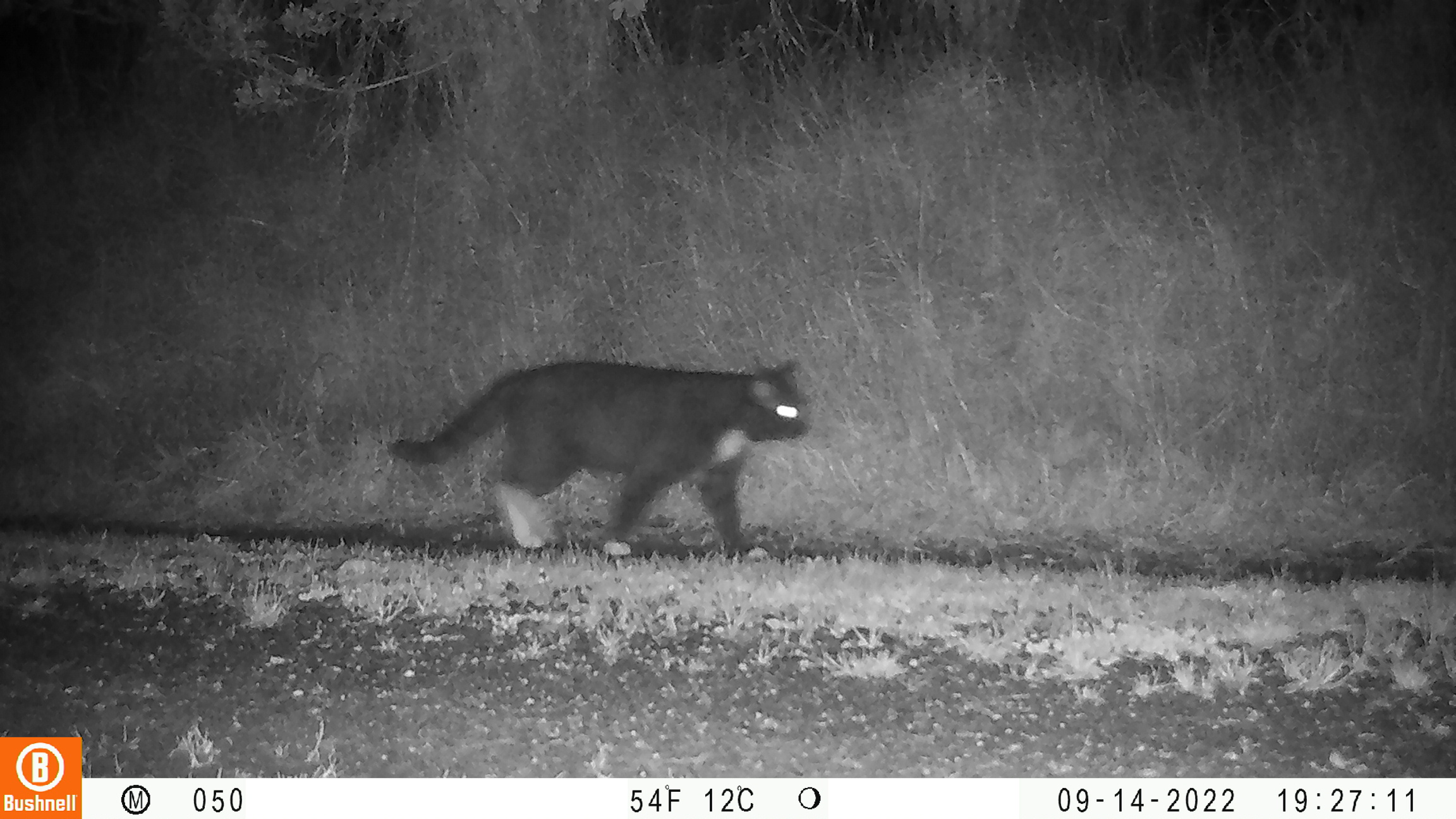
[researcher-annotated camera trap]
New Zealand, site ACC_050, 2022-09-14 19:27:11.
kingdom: Animalia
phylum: Chordata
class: Mammalia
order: Carnivora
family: Felidae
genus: Felis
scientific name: Felis catus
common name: domestic cat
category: cat